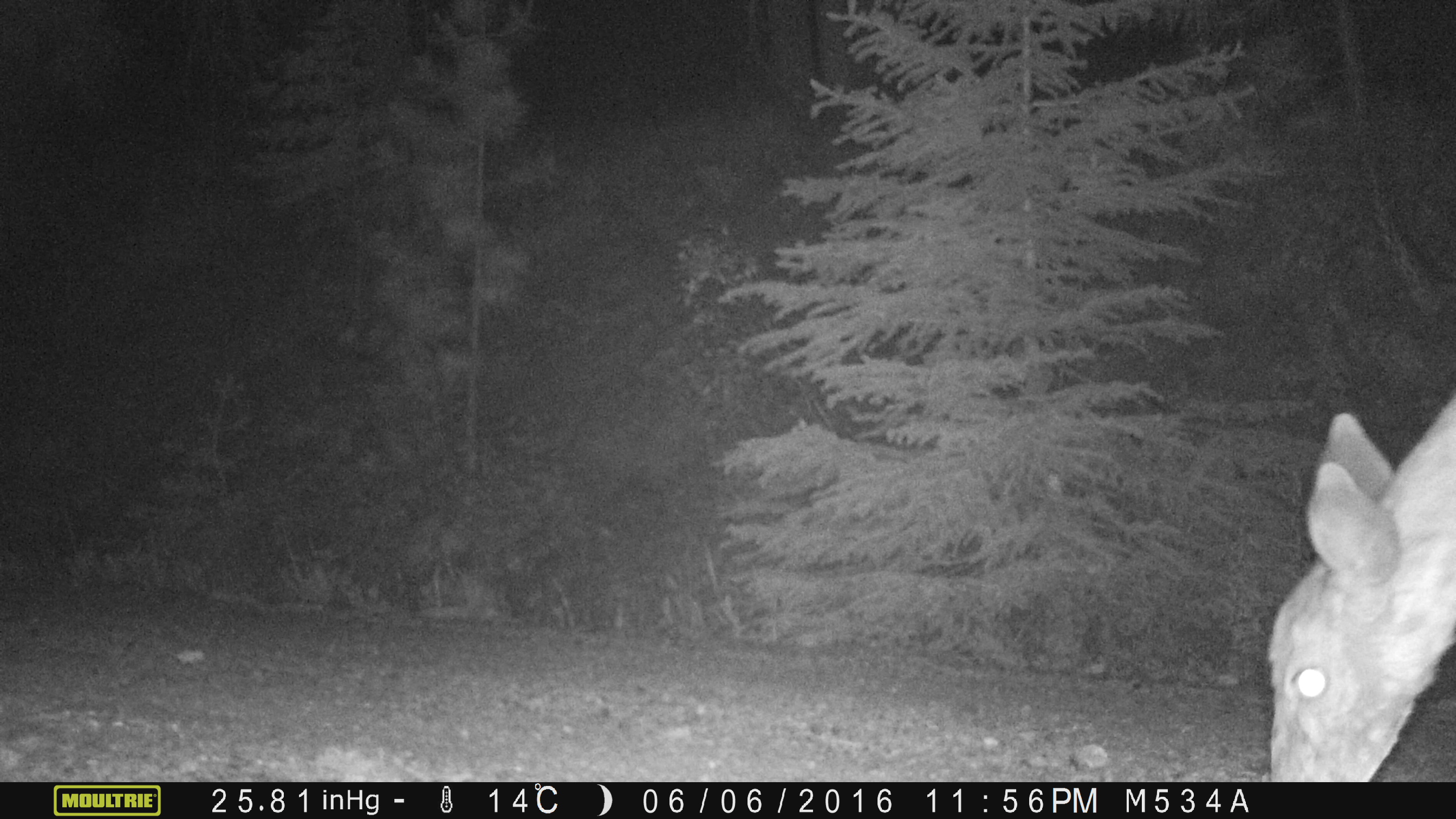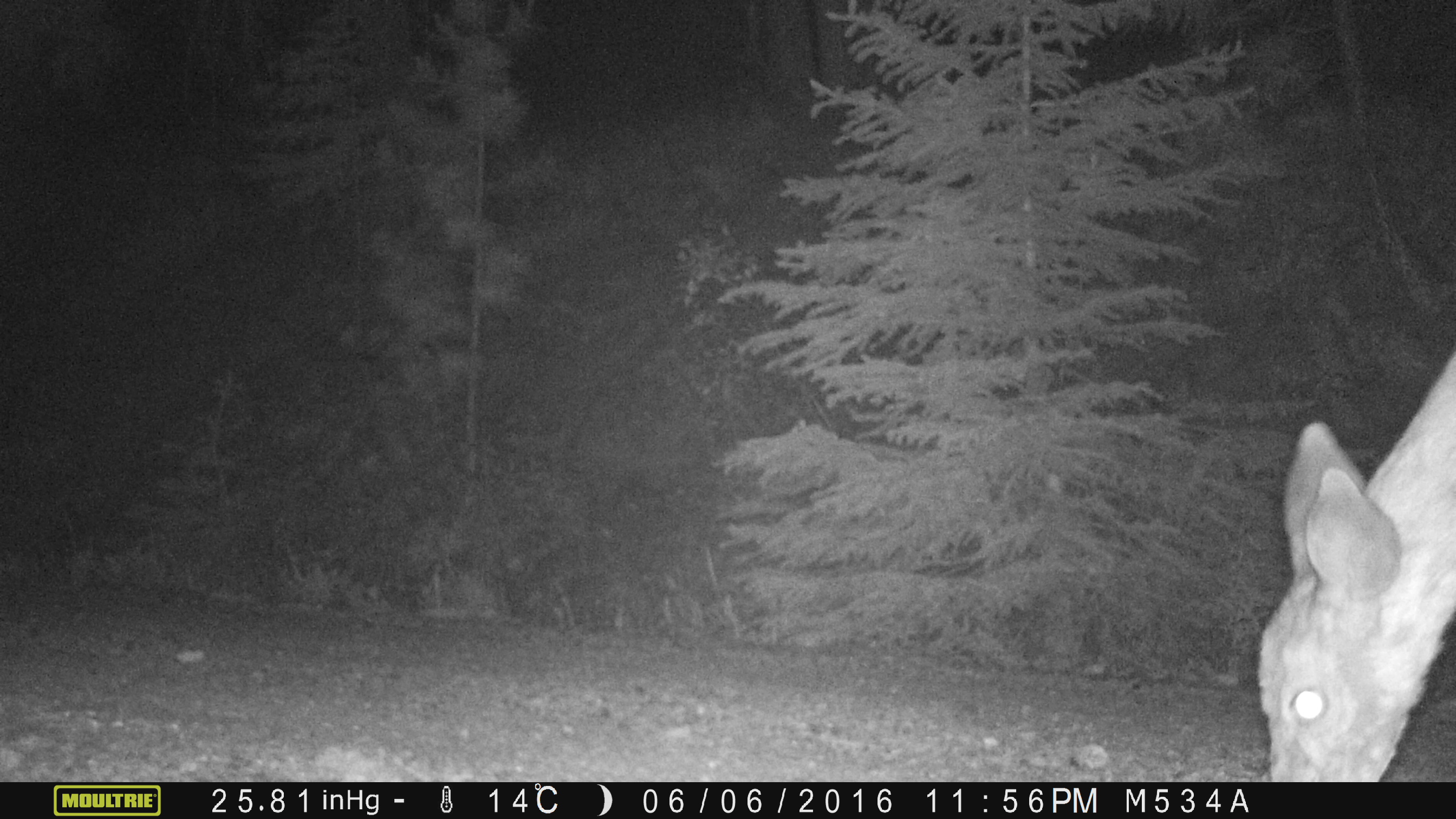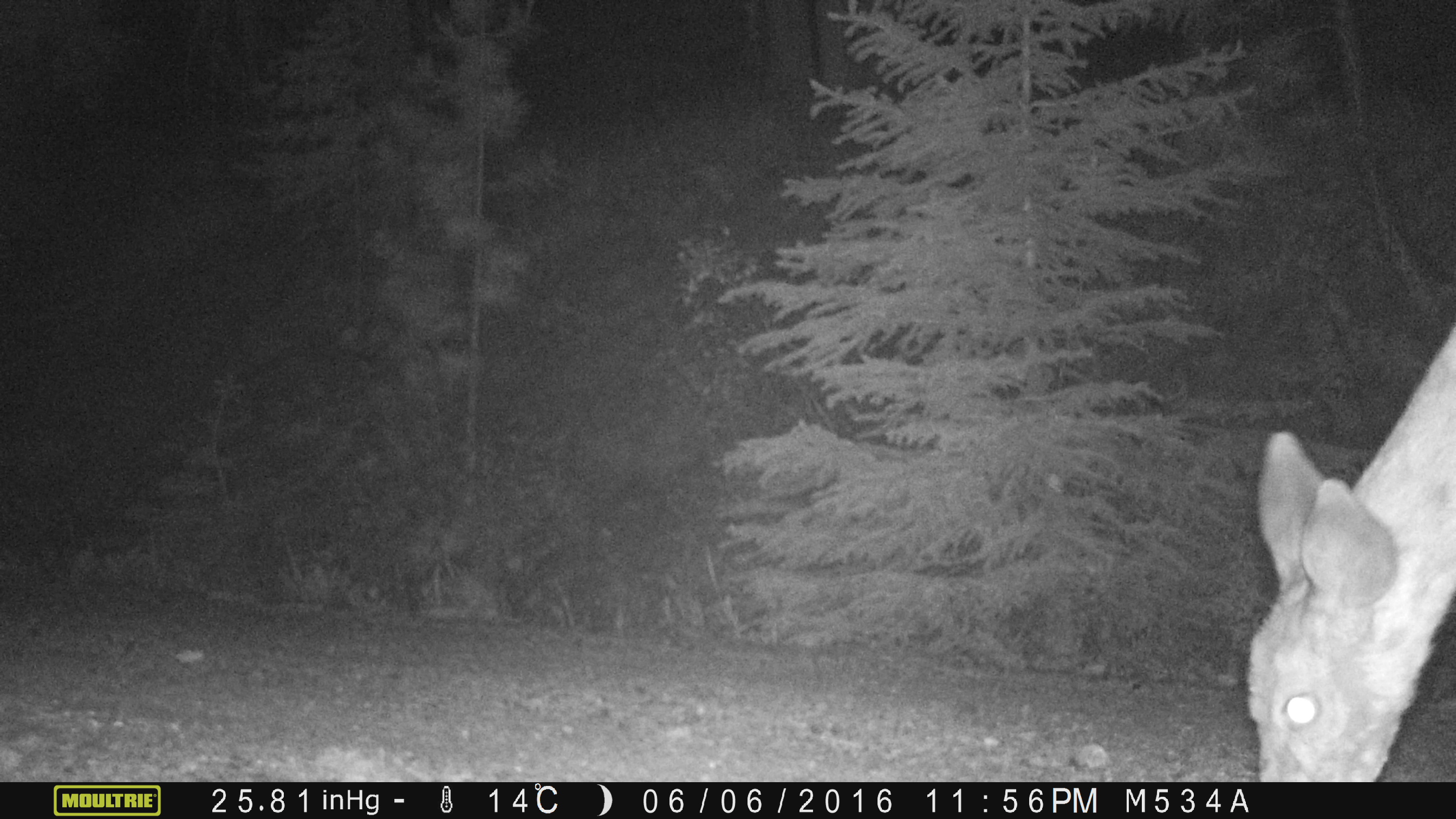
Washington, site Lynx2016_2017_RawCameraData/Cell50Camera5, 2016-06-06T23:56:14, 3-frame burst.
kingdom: Animalia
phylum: Chordata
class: Mammalia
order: Artiodactyla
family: Cervidae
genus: Odocoileus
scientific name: Odocoileus hemionus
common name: mule deer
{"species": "Odocoileus hemionus (mule deer)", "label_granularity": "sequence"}